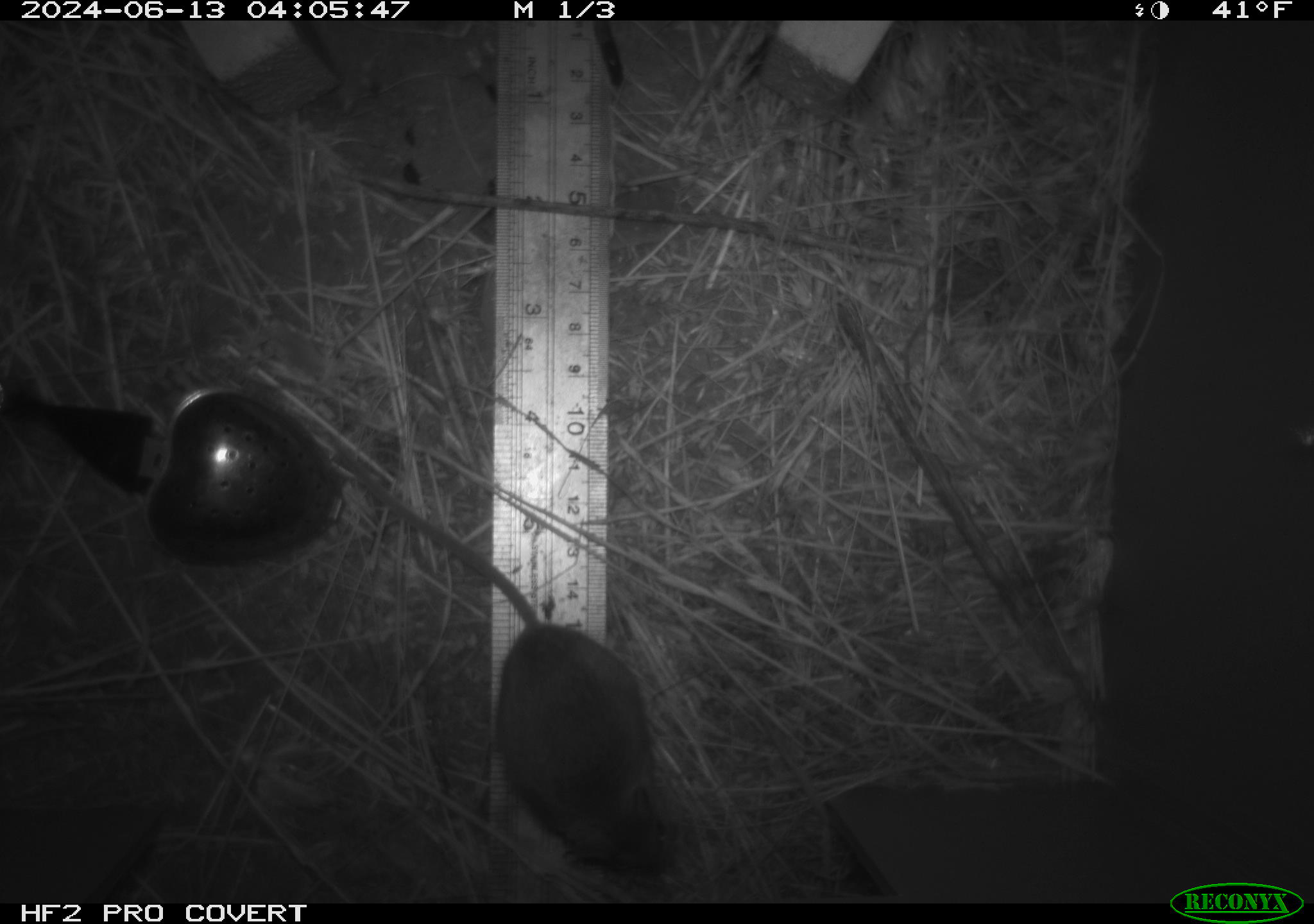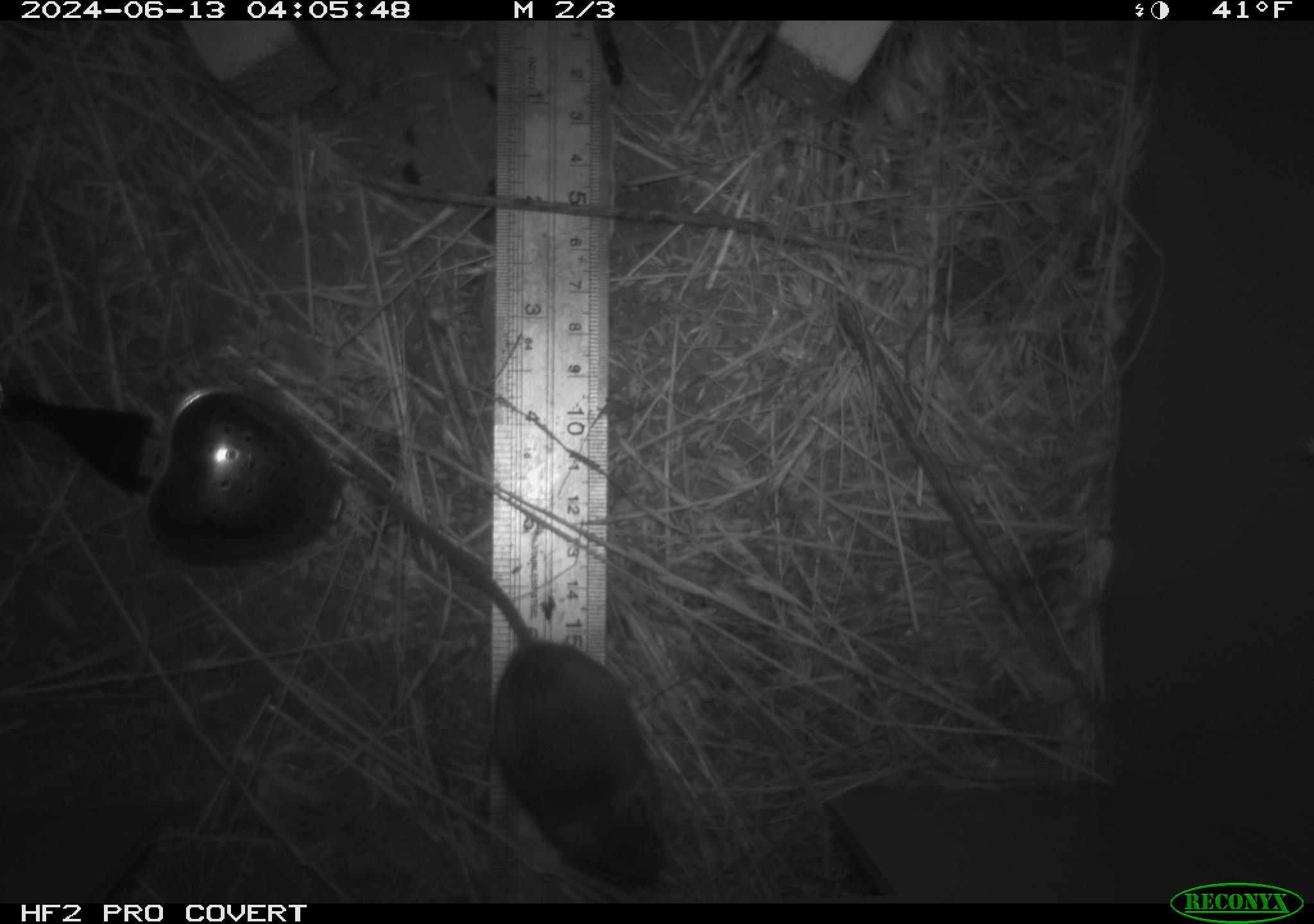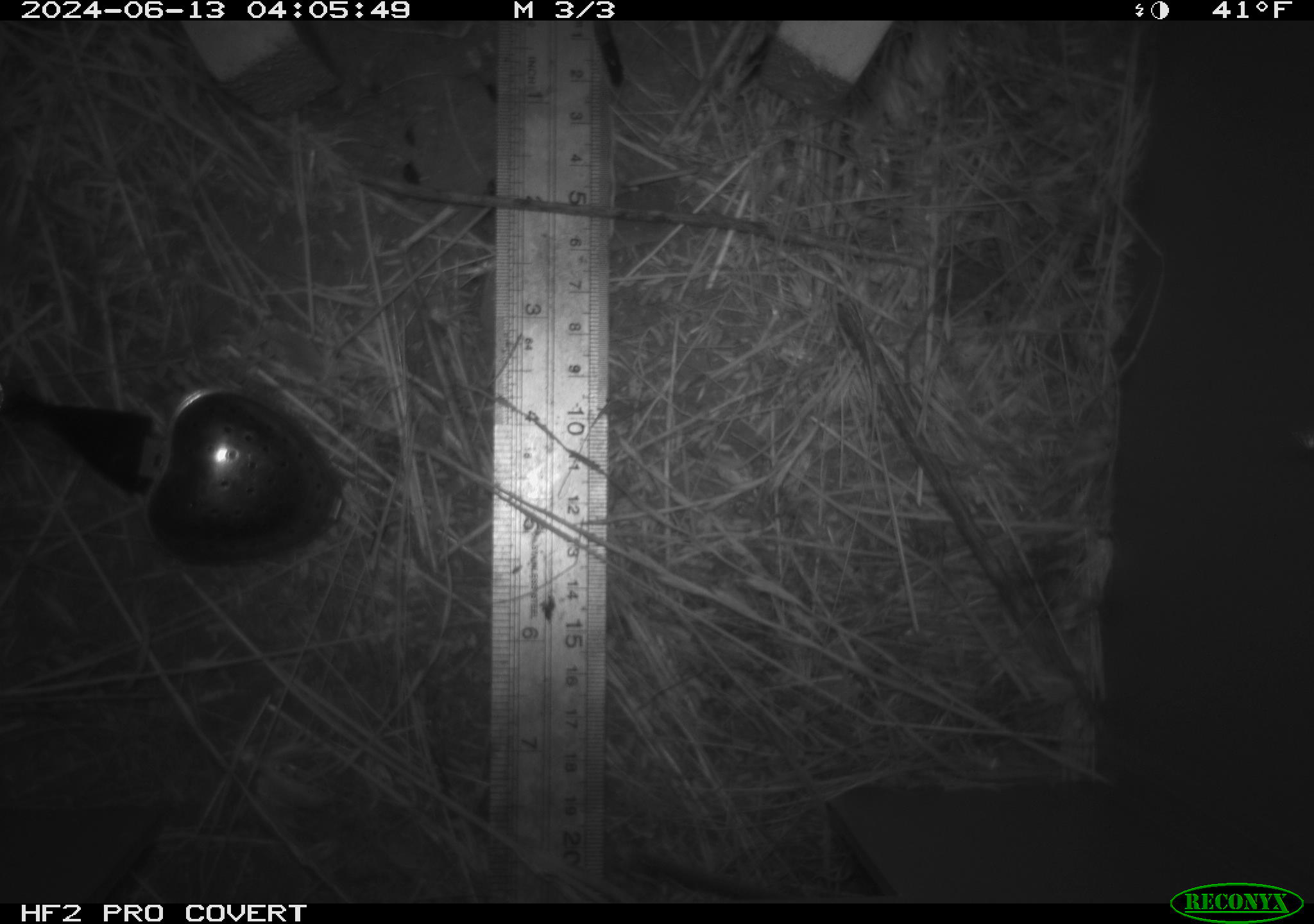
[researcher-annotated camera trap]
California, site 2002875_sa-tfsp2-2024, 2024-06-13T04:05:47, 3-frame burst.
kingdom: Animalia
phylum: Chordata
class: Mammalia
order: Rodentia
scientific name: Rodentia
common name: mouse species